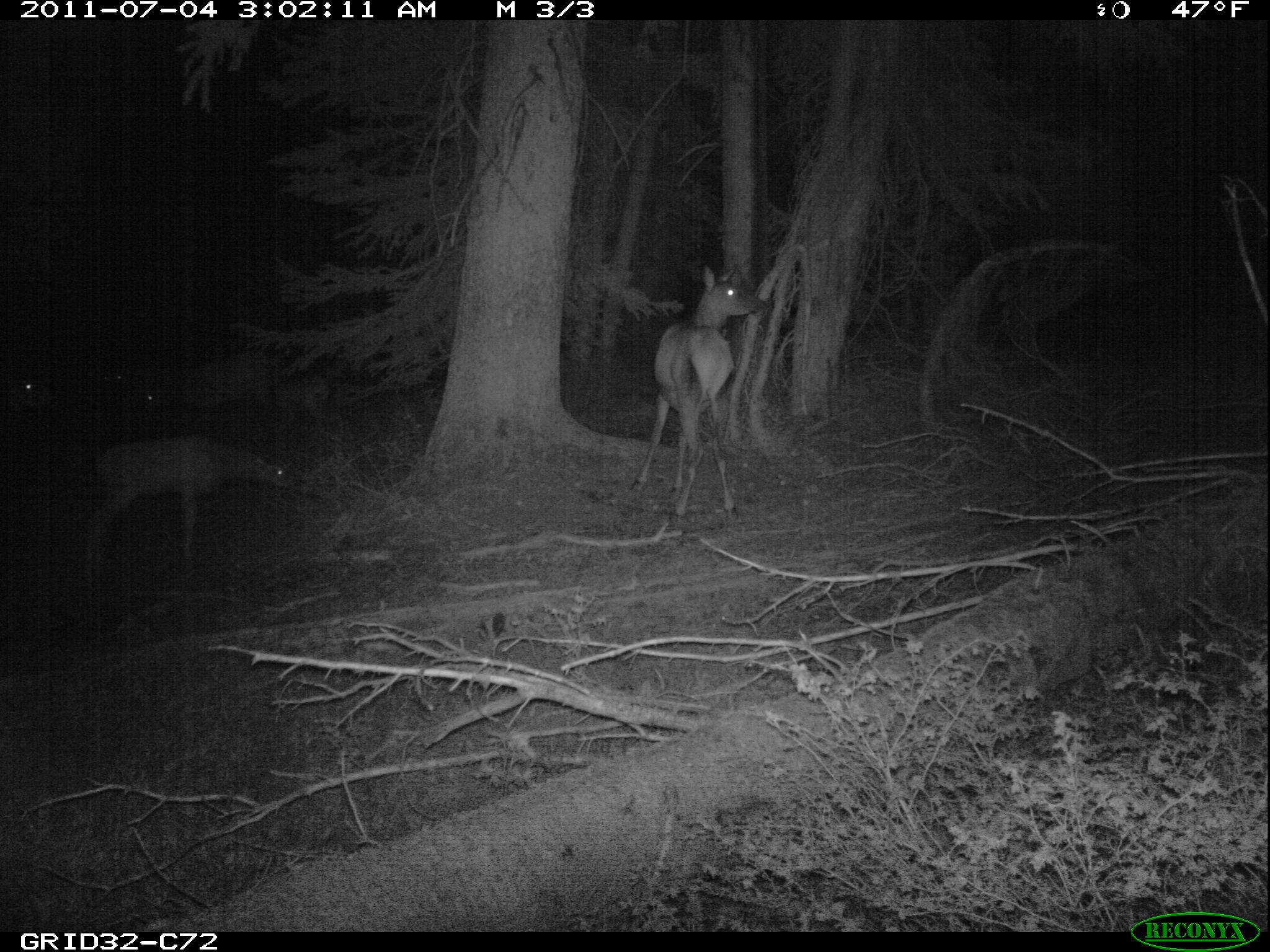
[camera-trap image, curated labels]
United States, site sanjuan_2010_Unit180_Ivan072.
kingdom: Animalia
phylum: Chordata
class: Mammalia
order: Artiodactyla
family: Cervidae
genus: Cervus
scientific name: Cervus elaphus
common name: red deer